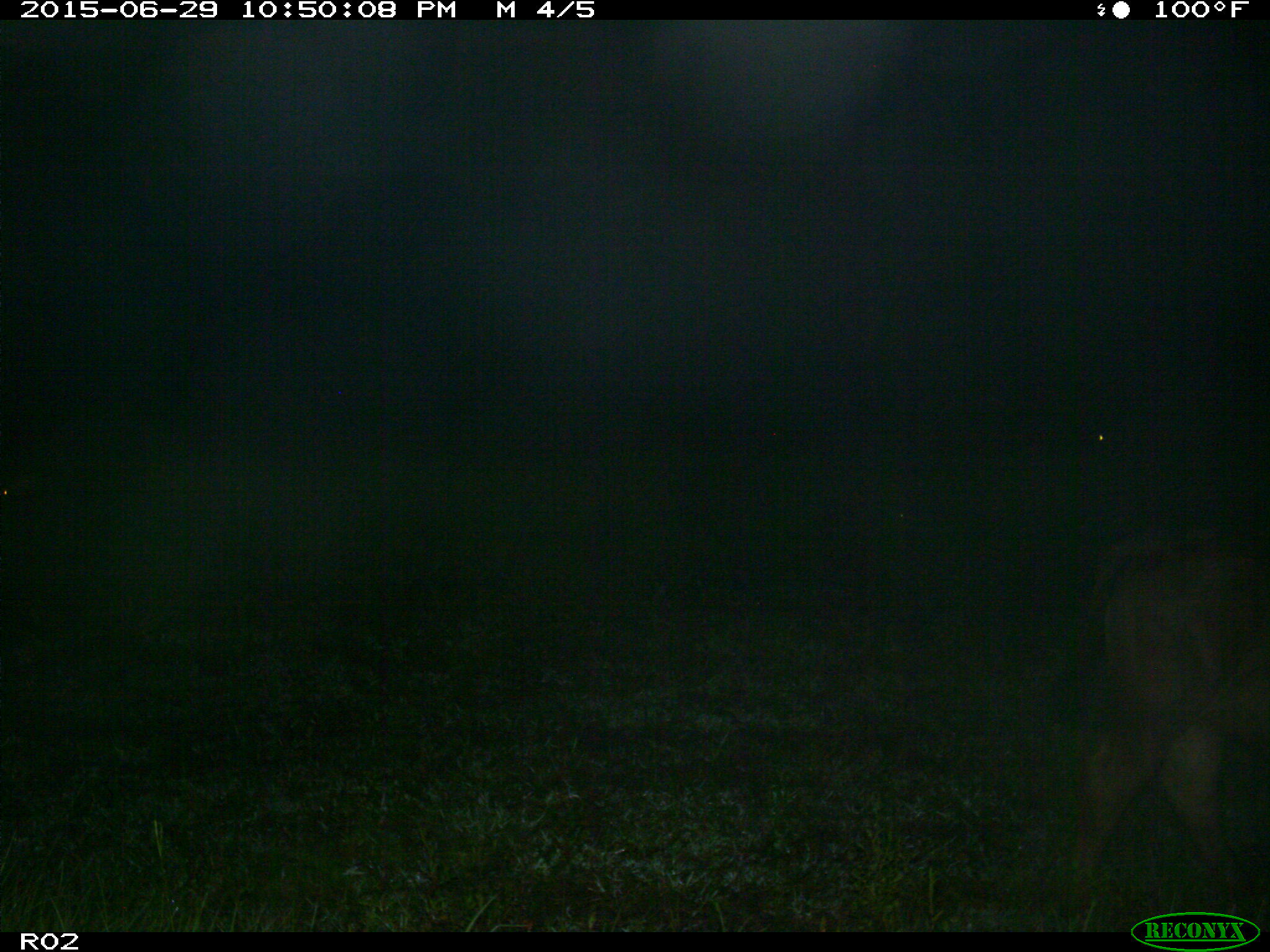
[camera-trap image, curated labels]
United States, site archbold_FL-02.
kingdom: Animalia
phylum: Chordata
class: Mammalia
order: Artiodactyla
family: Bovidae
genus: Bos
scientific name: Bos taurus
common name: domestic cow